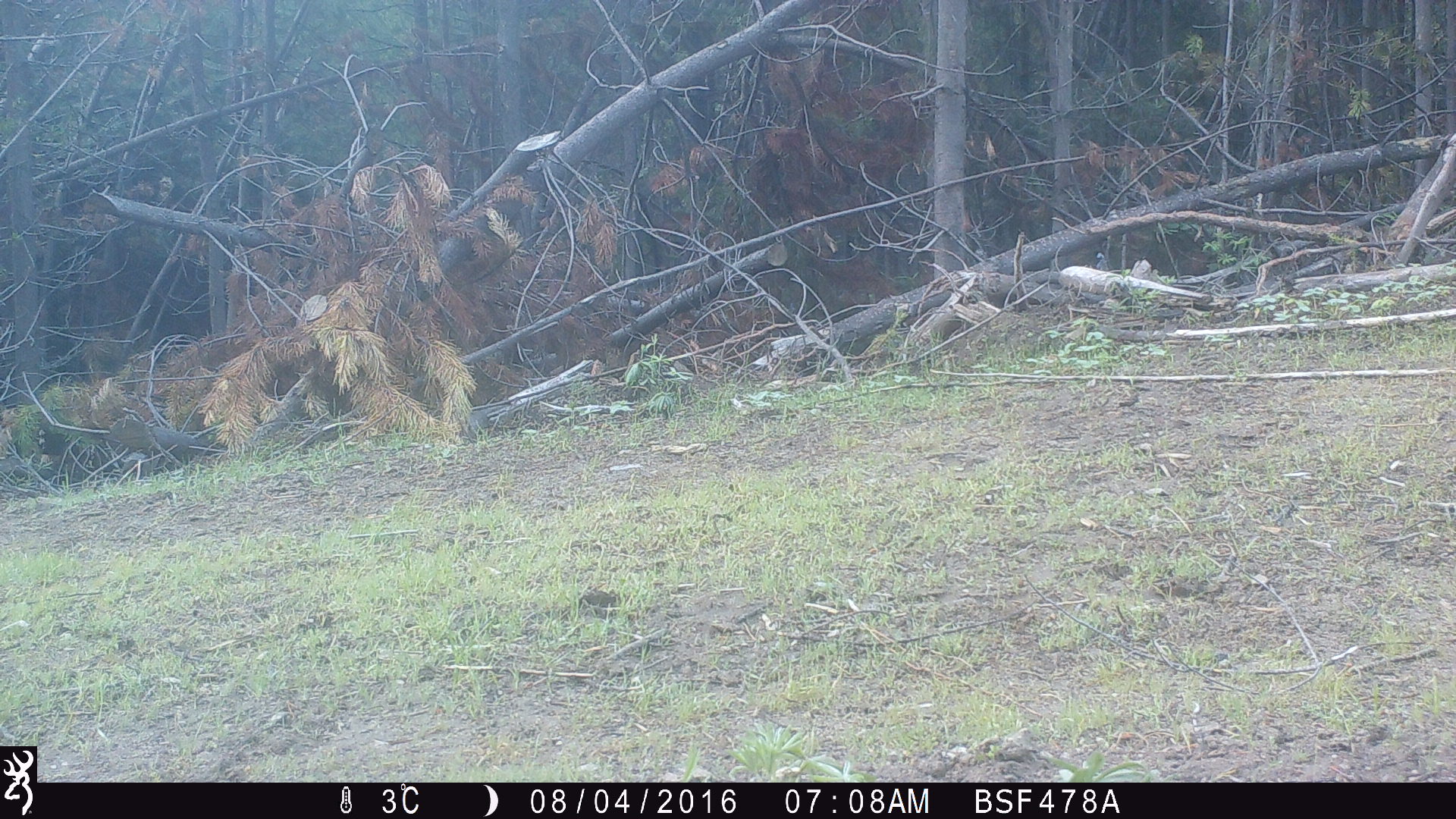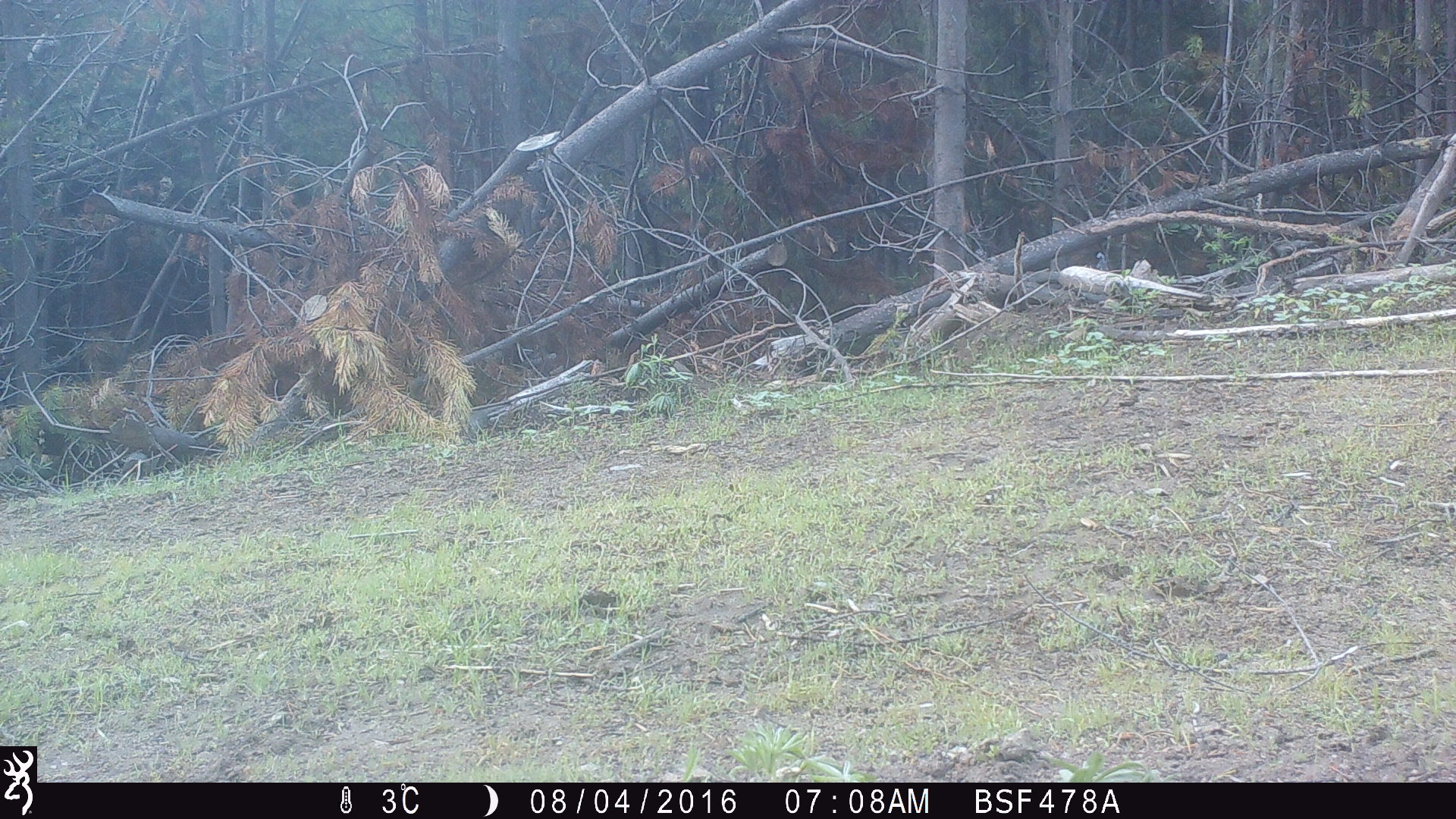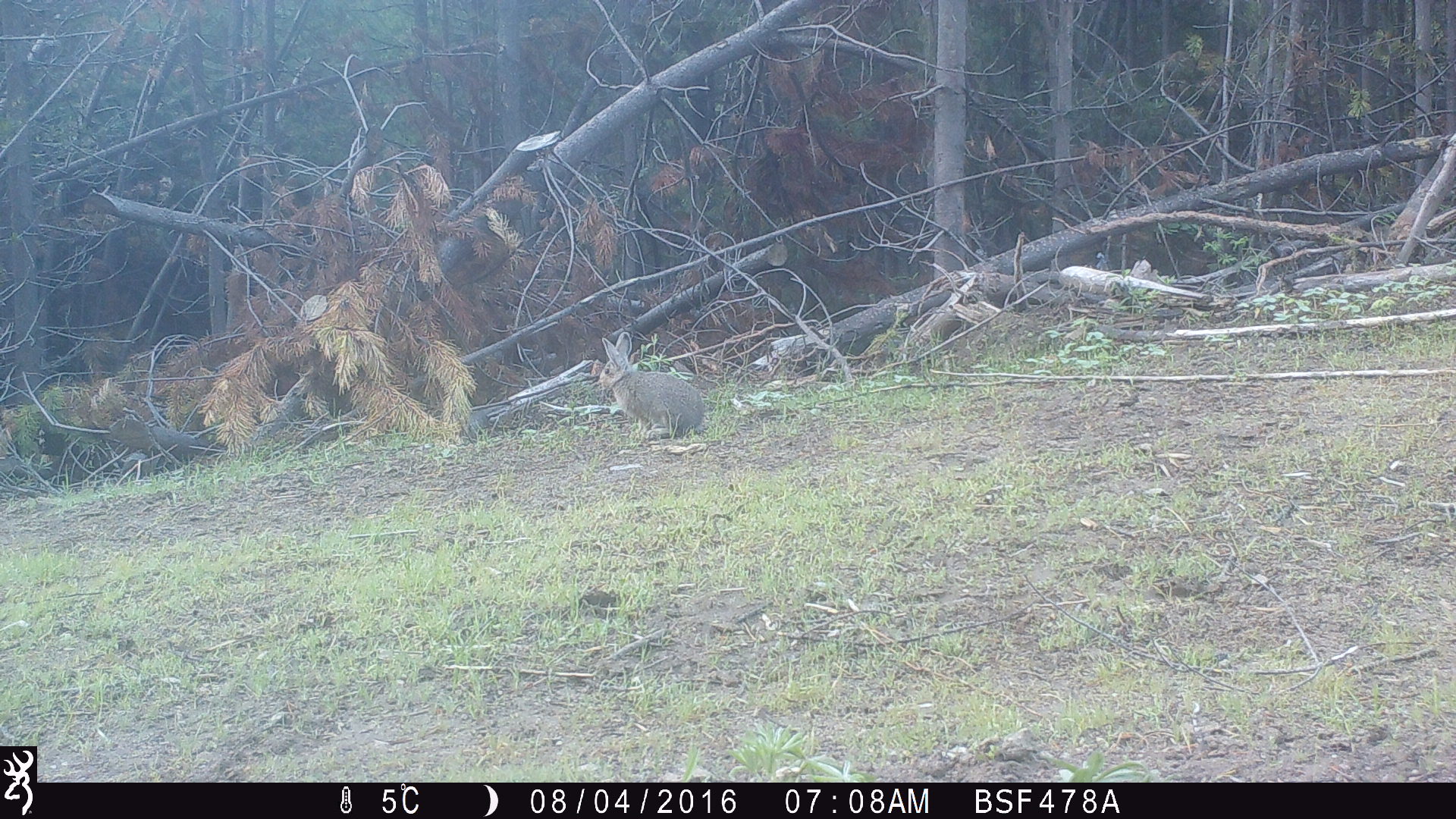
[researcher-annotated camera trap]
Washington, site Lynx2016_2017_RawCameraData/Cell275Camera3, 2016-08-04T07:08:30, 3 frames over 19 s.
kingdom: Animalia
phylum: Chordata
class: Mammalia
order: Lagomorpha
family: Leporidae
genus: Lepus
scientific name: Lepus americanus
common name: snowshoe hare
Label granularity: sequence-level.